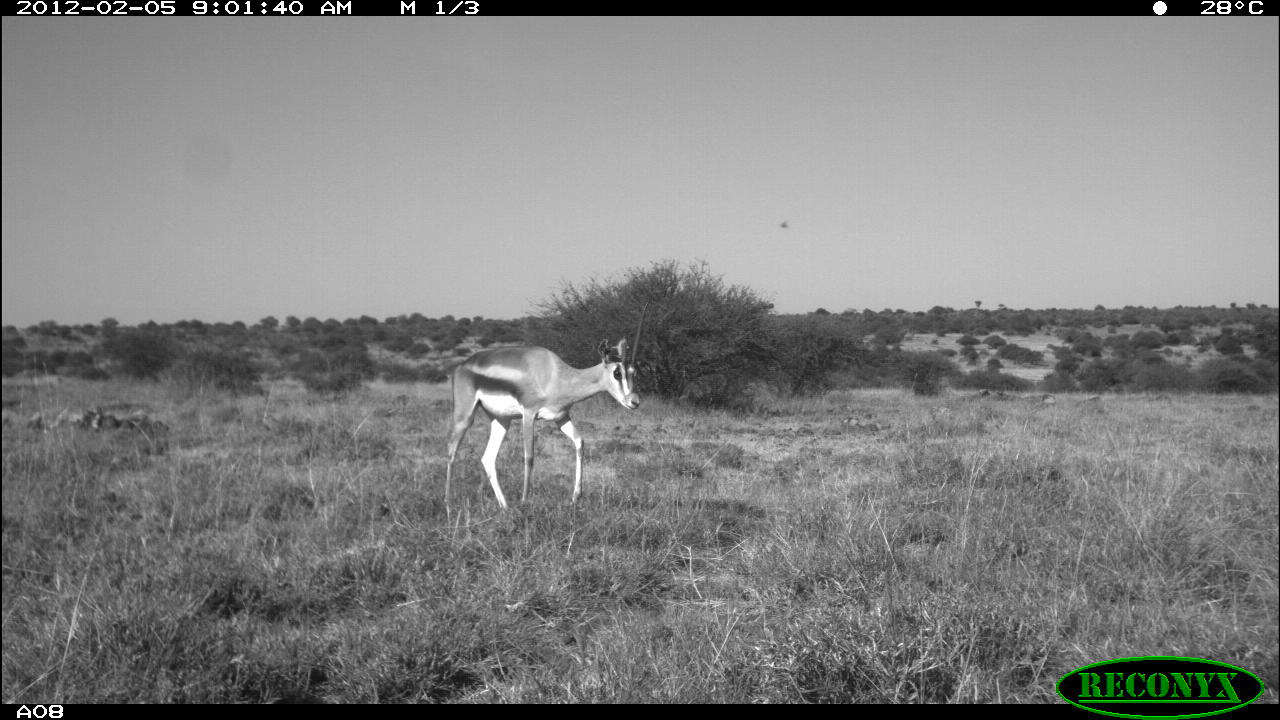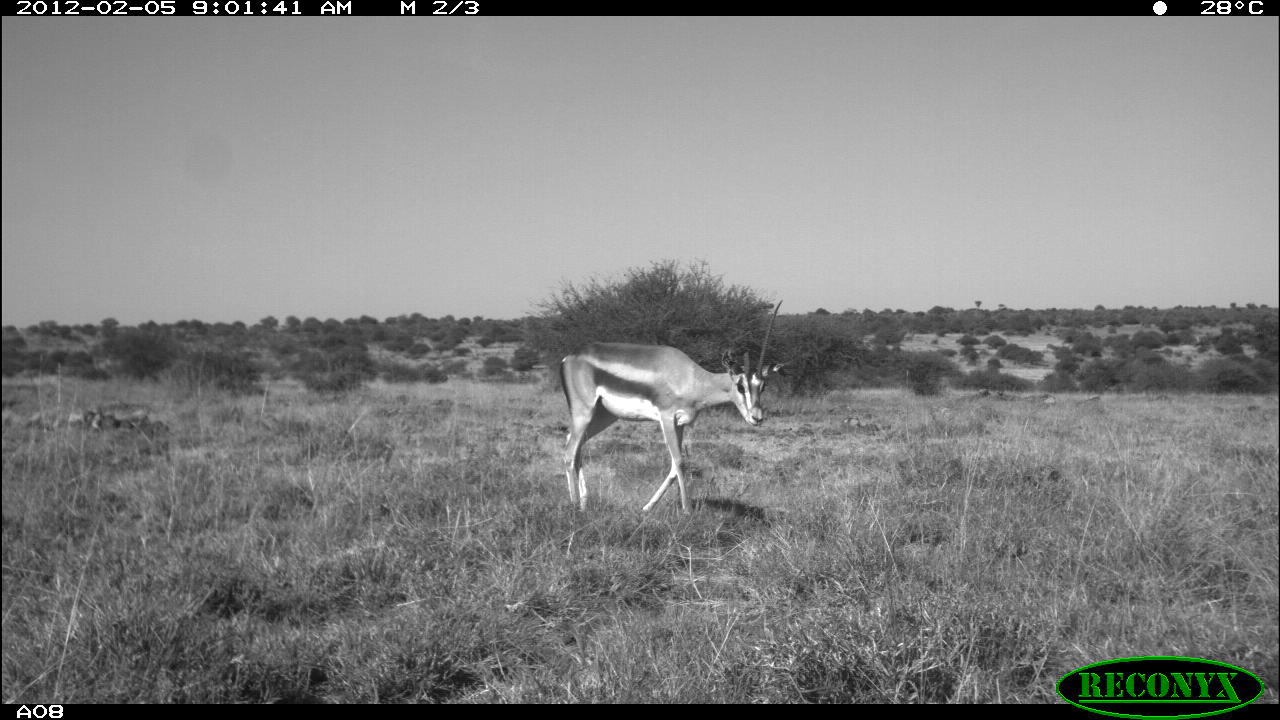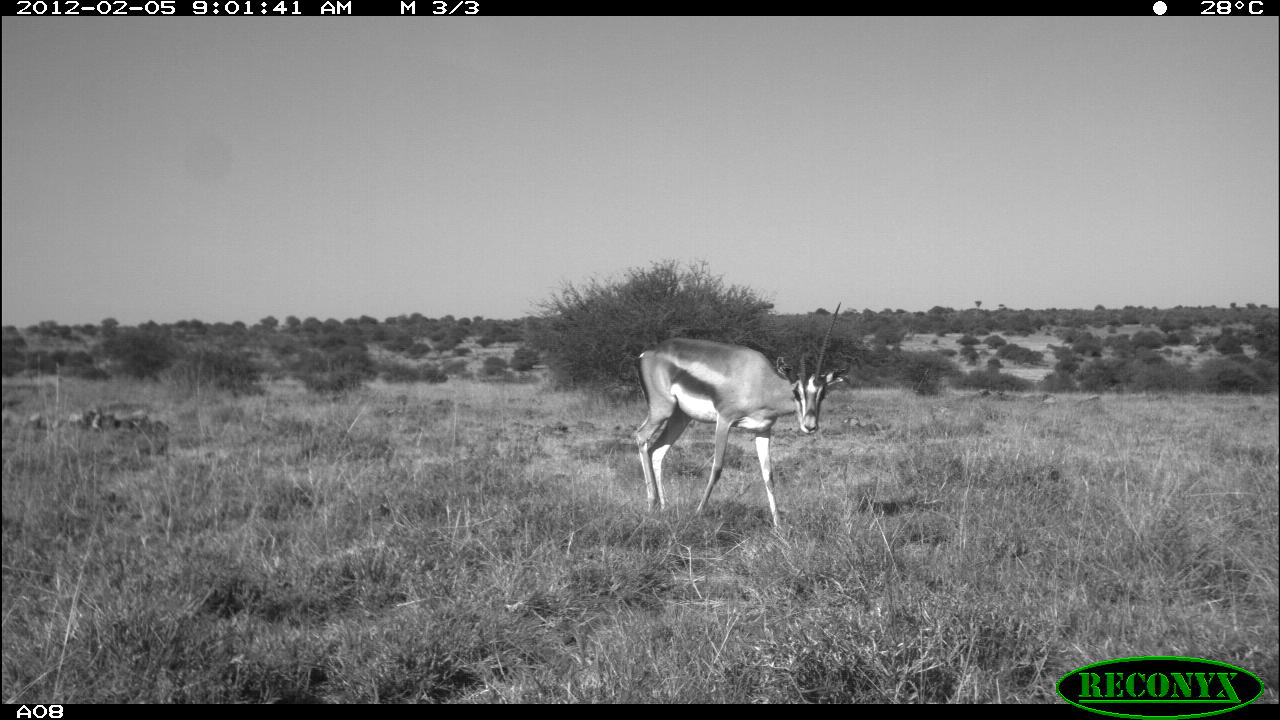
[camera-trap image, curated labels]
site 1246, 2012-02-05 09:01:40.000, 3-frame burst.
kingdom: Animalia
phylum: Chordata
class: Mammalia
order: Artiodactyla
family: Bovidae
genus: Nanger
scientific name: Nanger granti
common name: grant's gazelle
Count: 1.